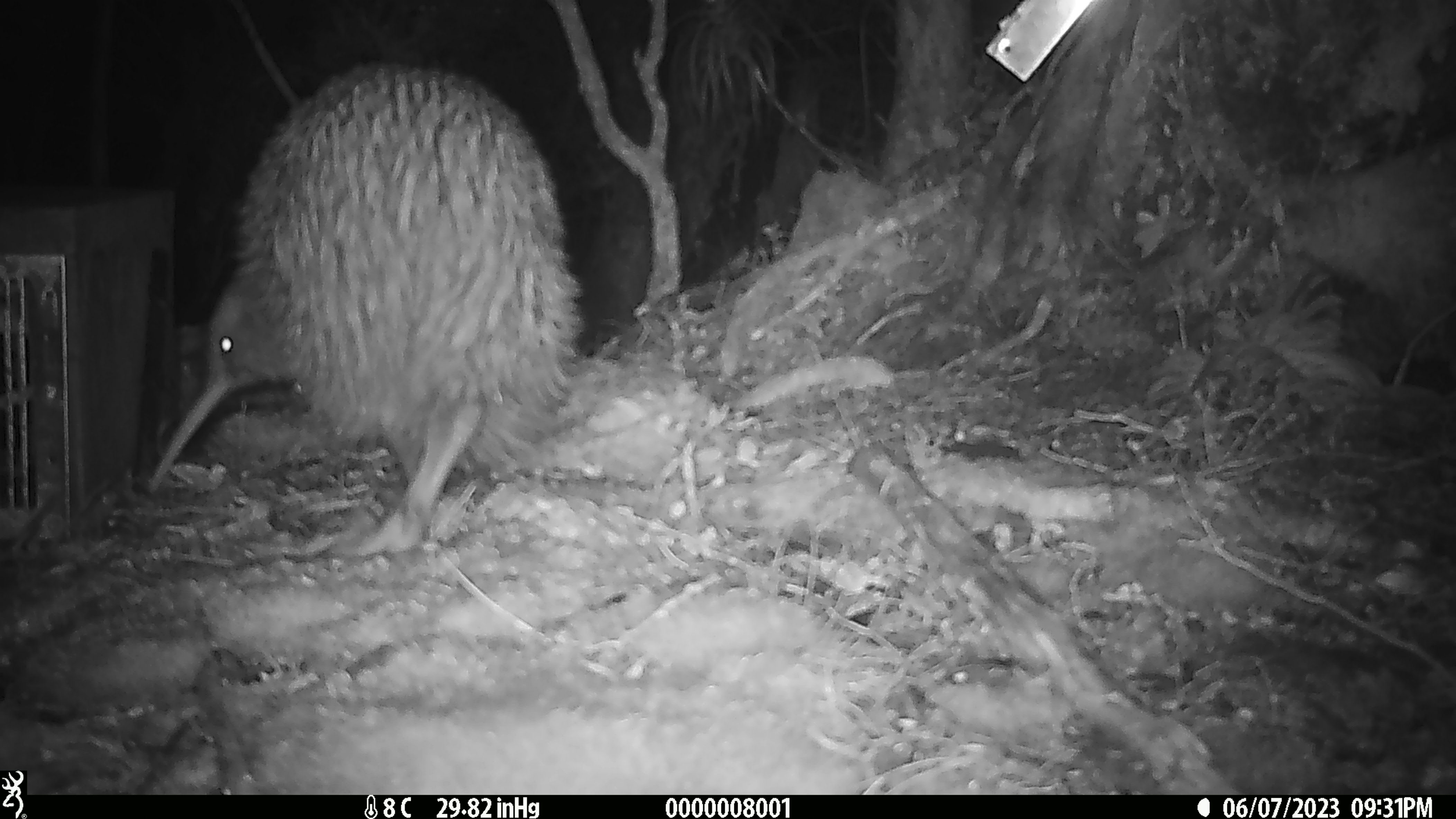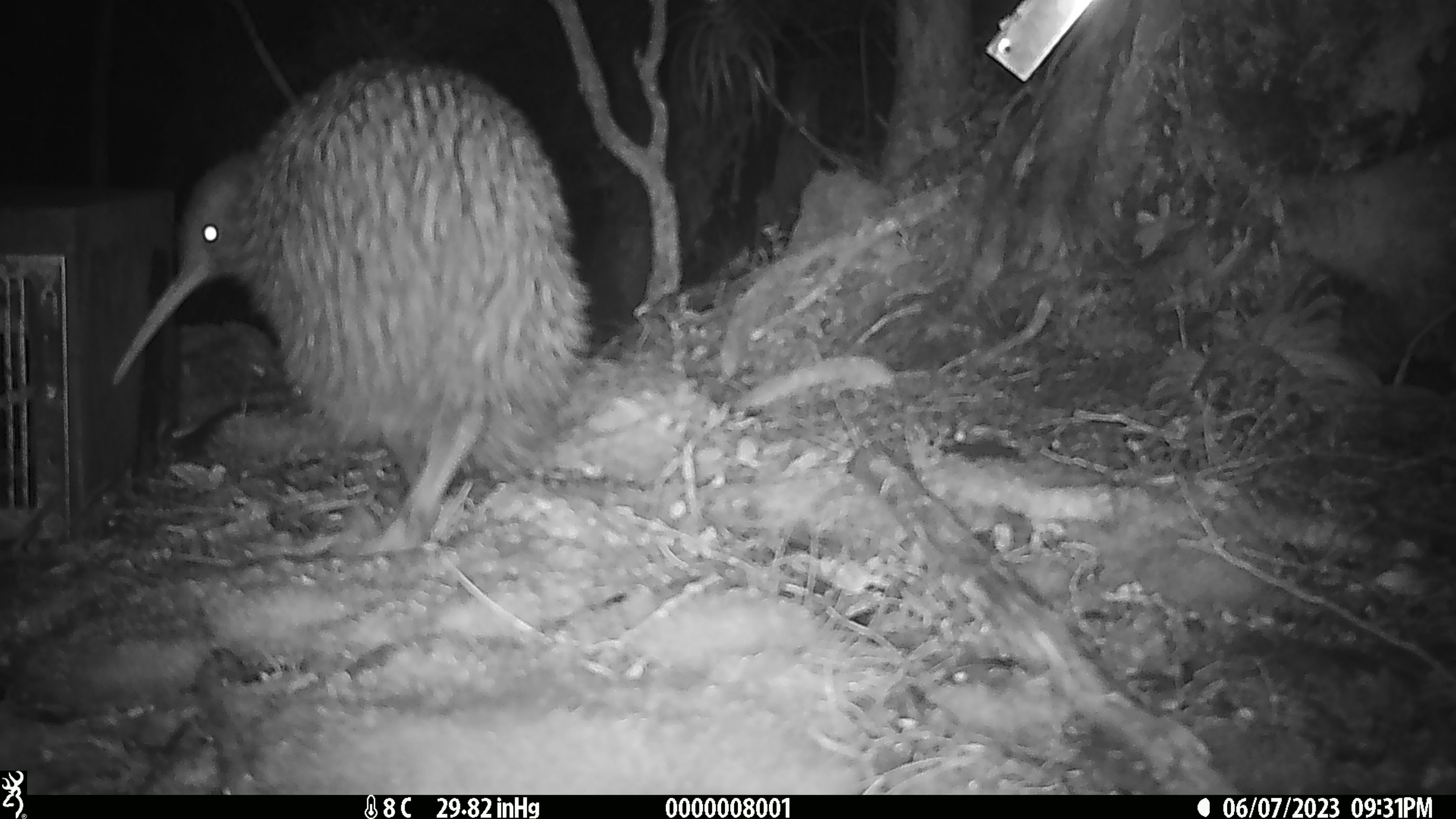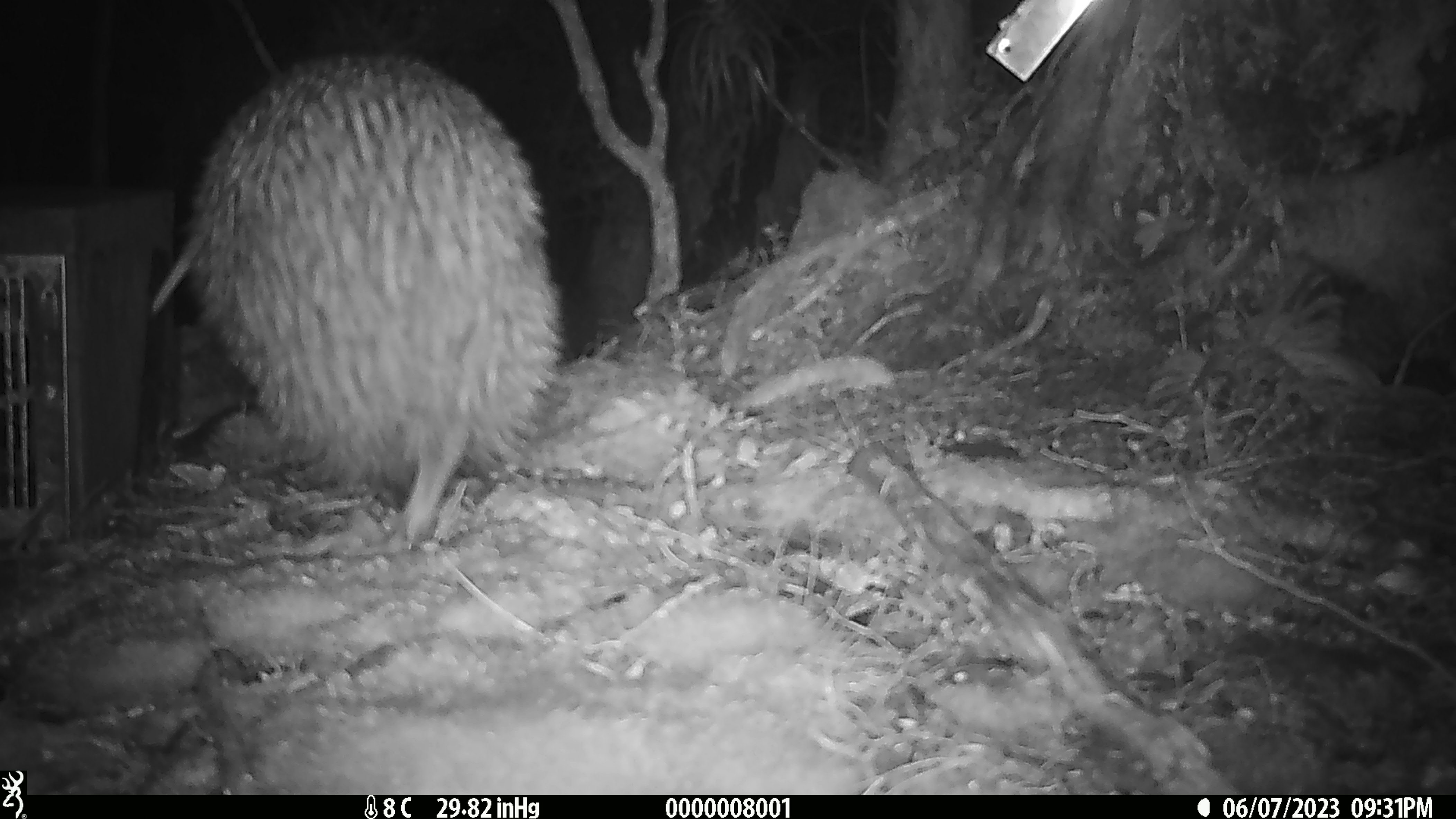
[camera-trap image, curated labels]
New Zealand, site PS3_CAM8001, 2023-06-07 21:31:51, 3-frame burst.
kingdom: Animalia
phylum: Chordata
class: Aves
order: Apterygiformes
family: Apterygidae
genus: Apteryx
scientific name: Apteryx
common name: kiwi